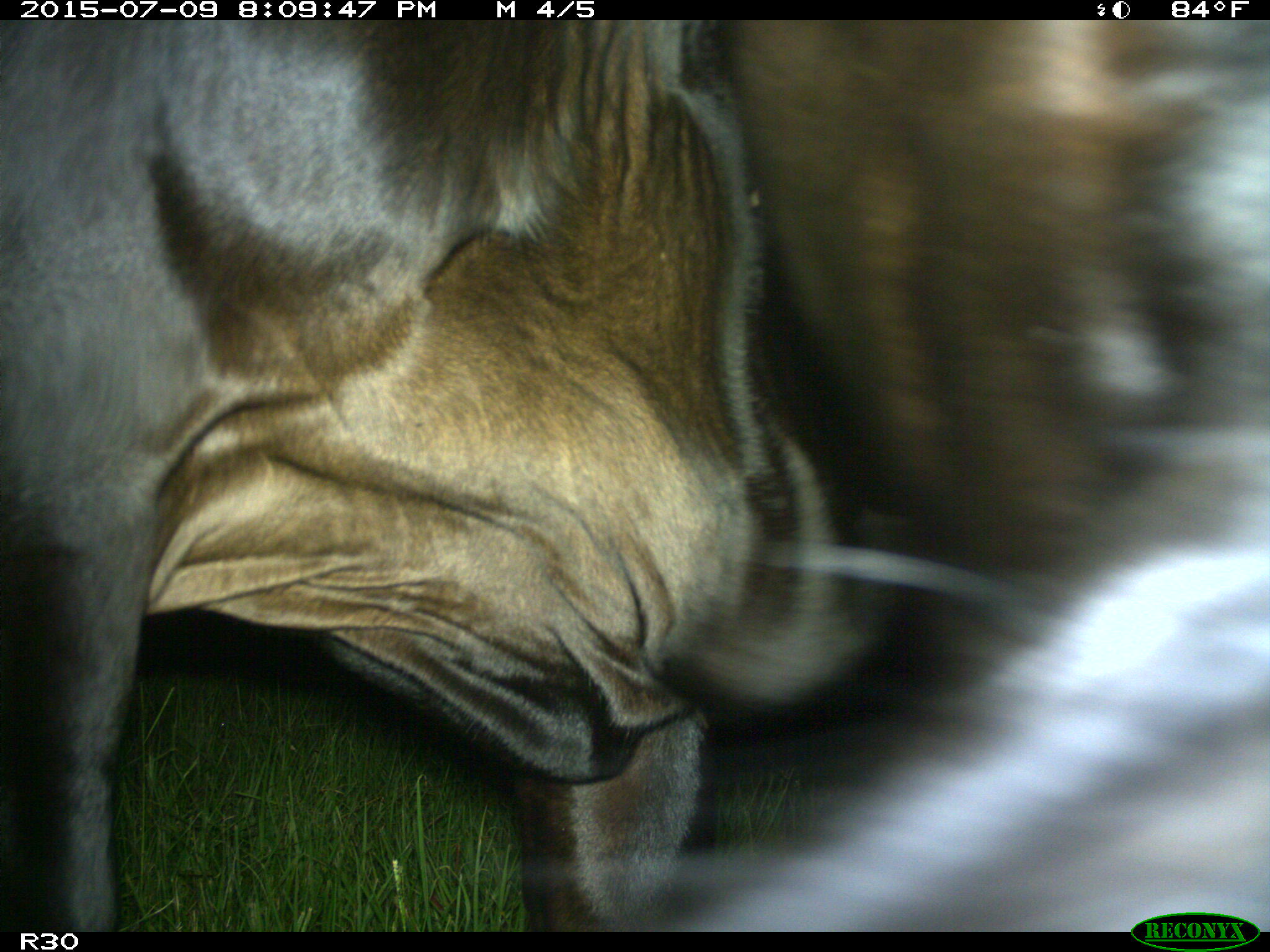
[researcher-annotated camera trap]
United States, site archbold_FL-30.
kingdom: Animalia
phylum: Chordata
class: Mammalia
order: Artiodactyla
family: Bovidae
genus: Bos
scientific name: Bos taurus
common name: domestic cow